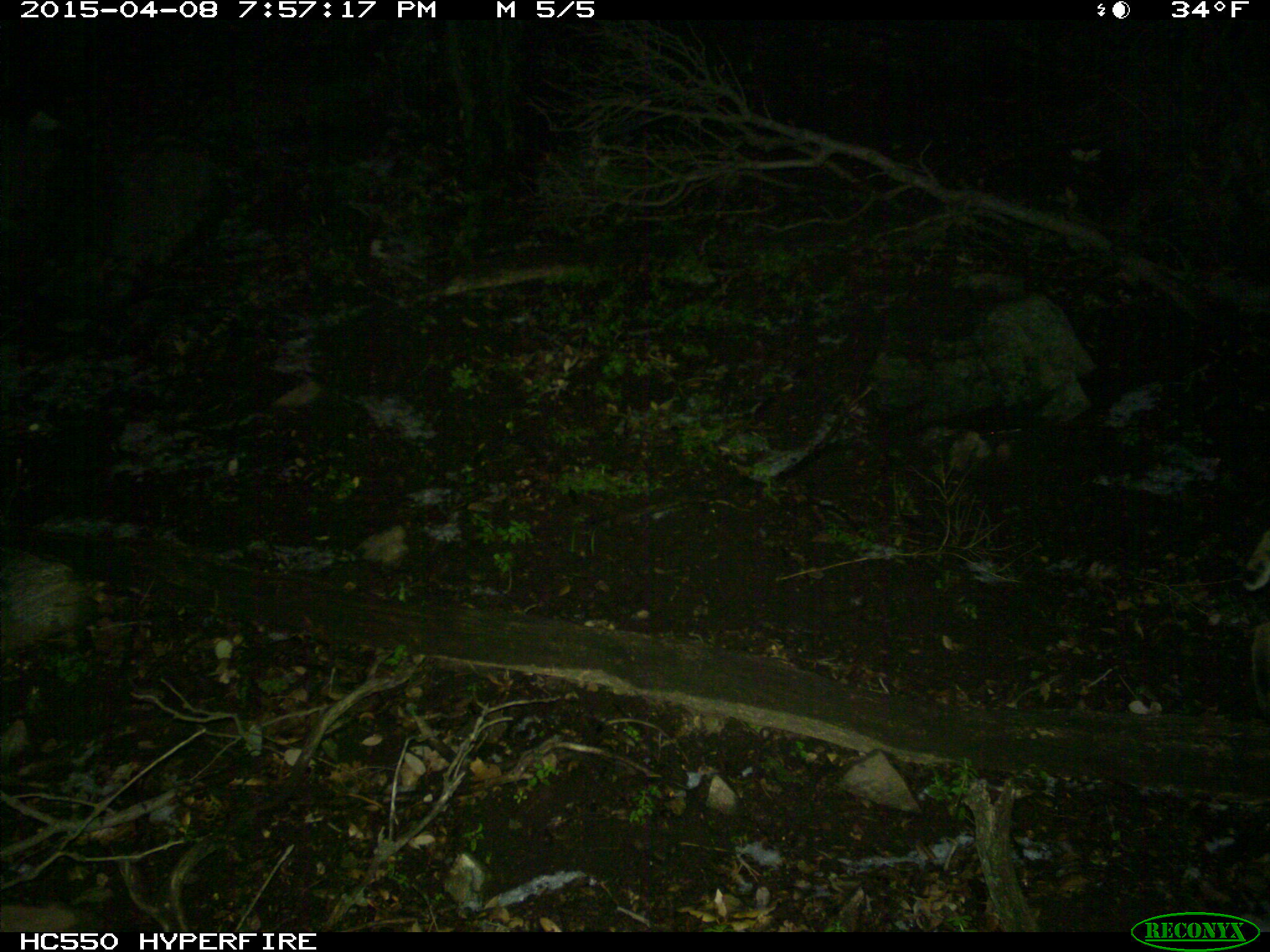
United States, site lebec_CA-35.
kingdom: Animalia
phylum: Chordata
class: Mammalia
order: Carnivora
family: Felidae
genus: Lynx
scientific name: Lynx rufus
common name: bobcat